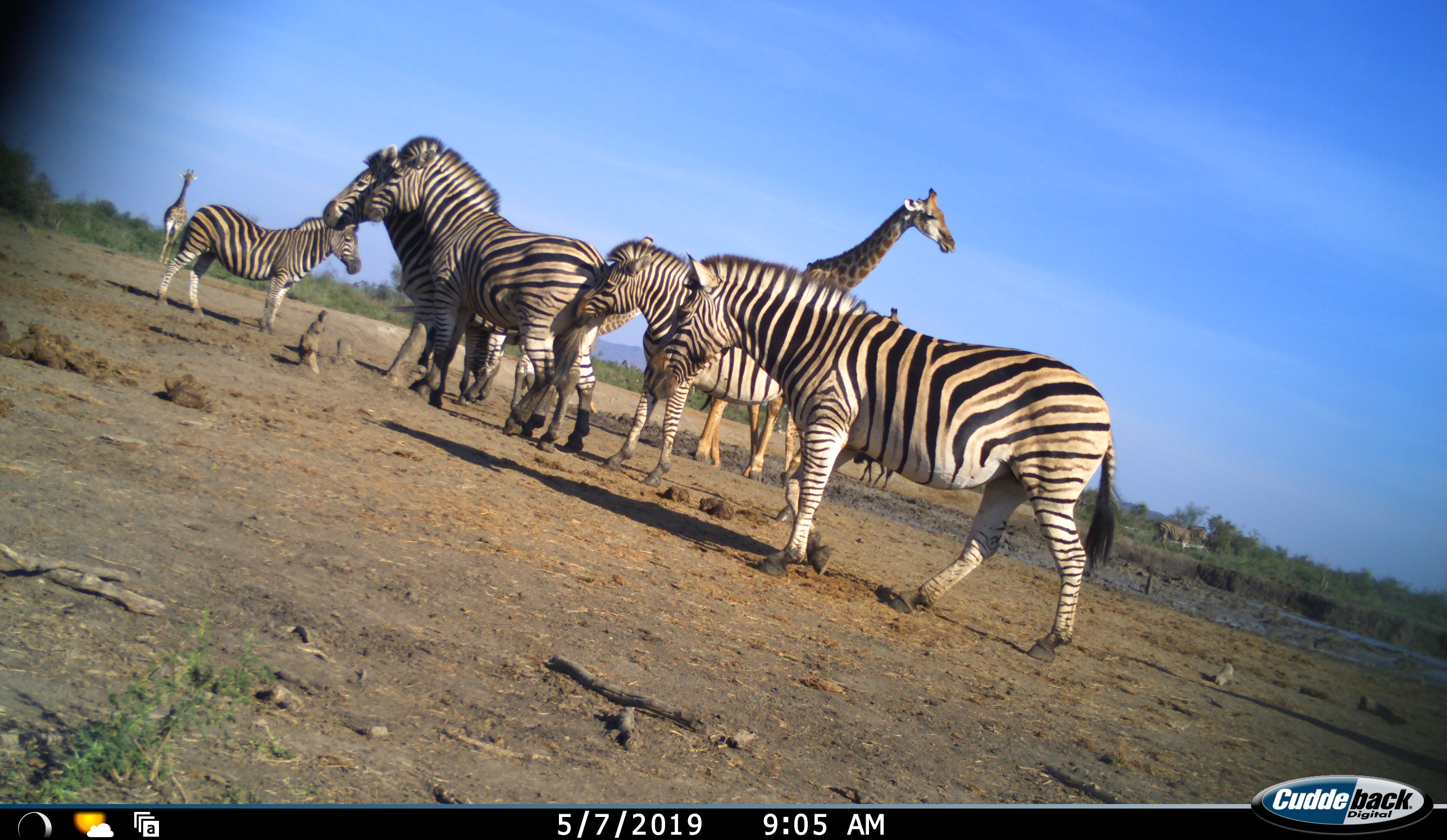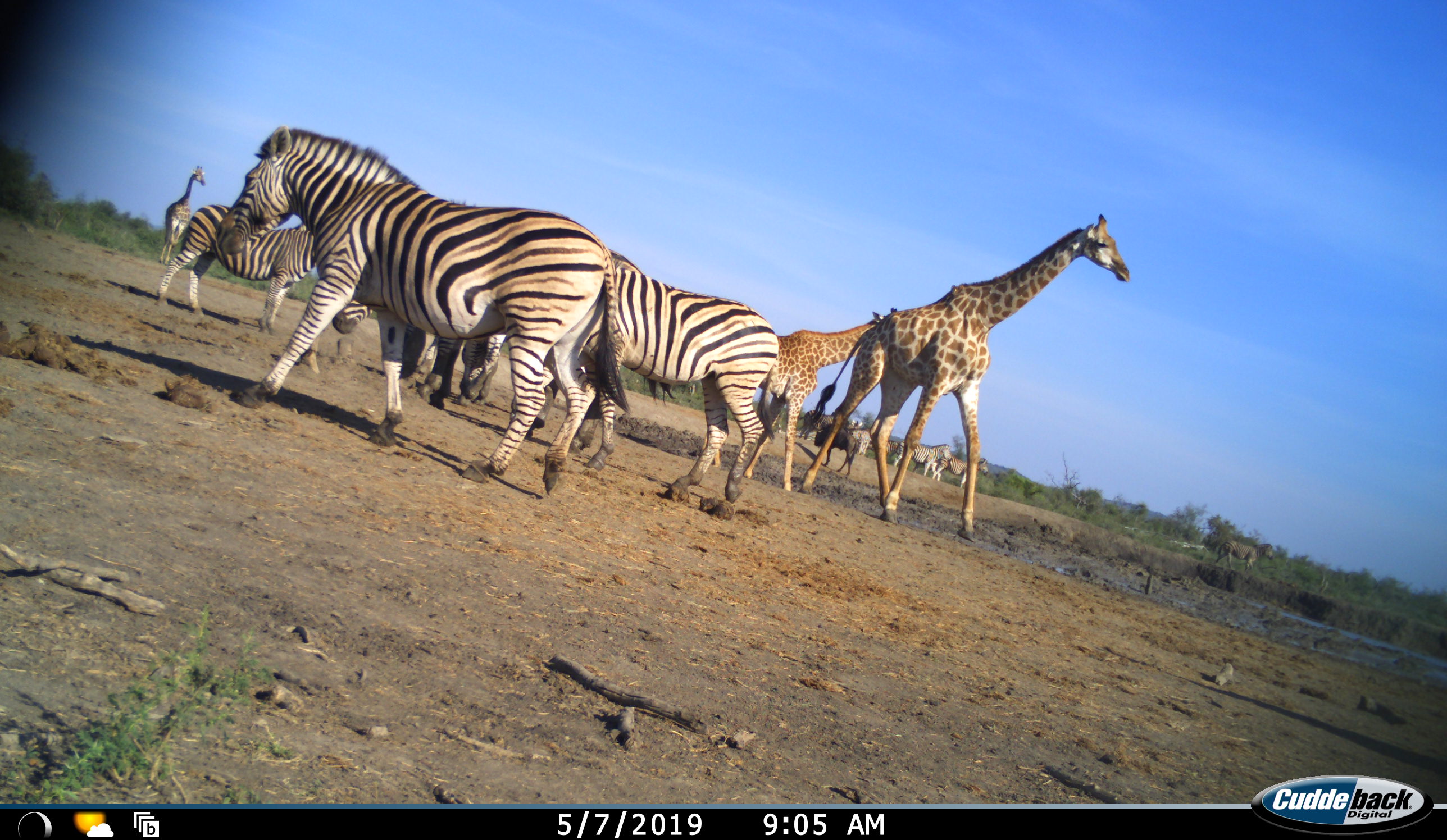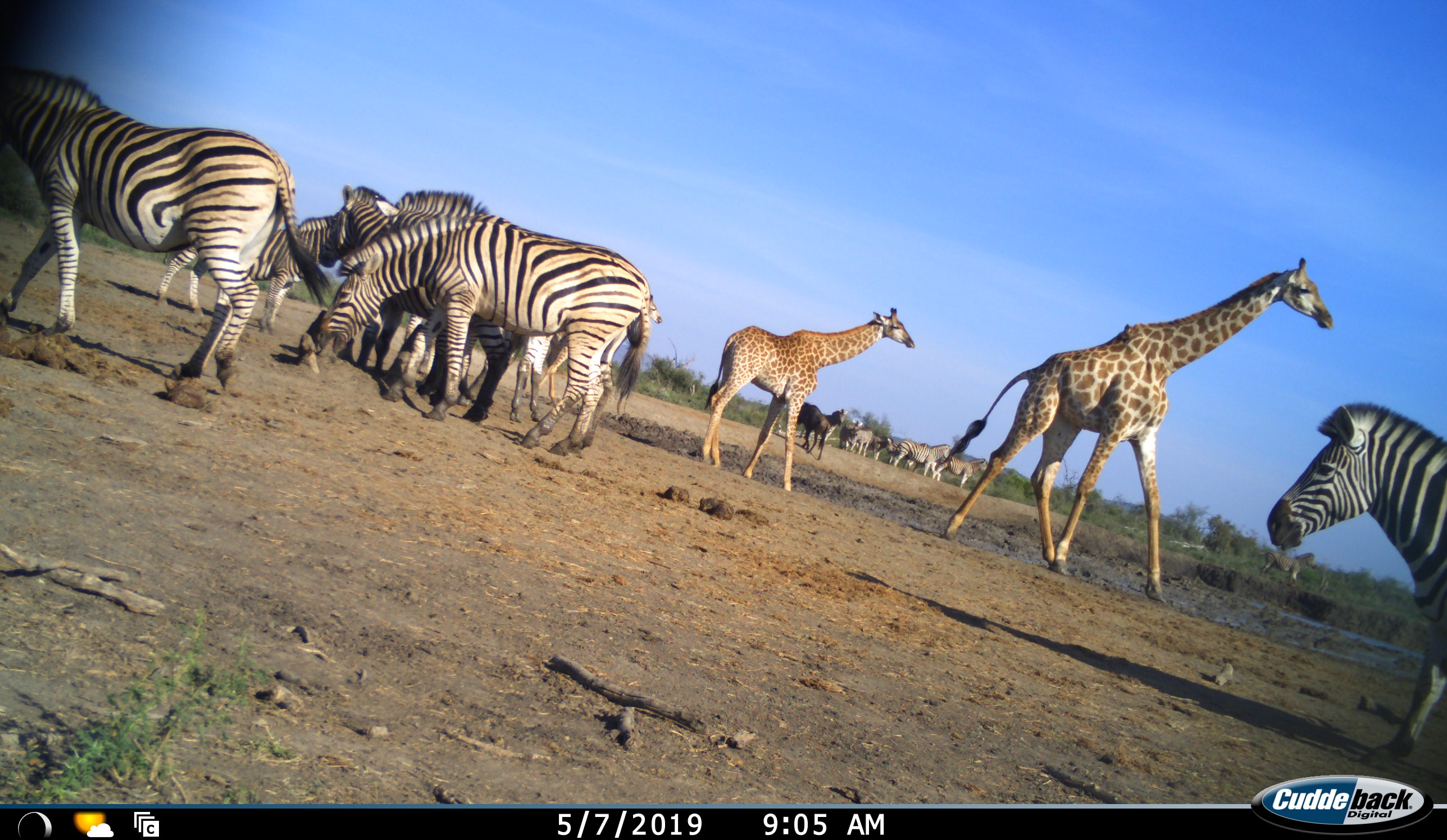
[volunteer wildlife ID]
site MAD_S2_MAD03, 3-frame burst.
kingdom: Animalia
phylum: Chordata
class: Mammalia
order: Artiodactyla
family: Giraffidae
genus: Giraffa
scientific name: Giraffa camelopardalis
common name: giraffe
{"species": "giraffe (Giraffa camelopardalis)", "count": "3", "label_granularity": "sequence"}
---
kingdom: Animalia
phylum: Chordata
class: Mammalia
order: Perissodactyla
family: Equidae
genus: Equus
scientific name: Equus quagga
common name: plains zebra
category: zebraplains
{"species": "zebraplains (plains zebra) (Equus quagga)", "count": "9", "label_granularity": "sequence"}